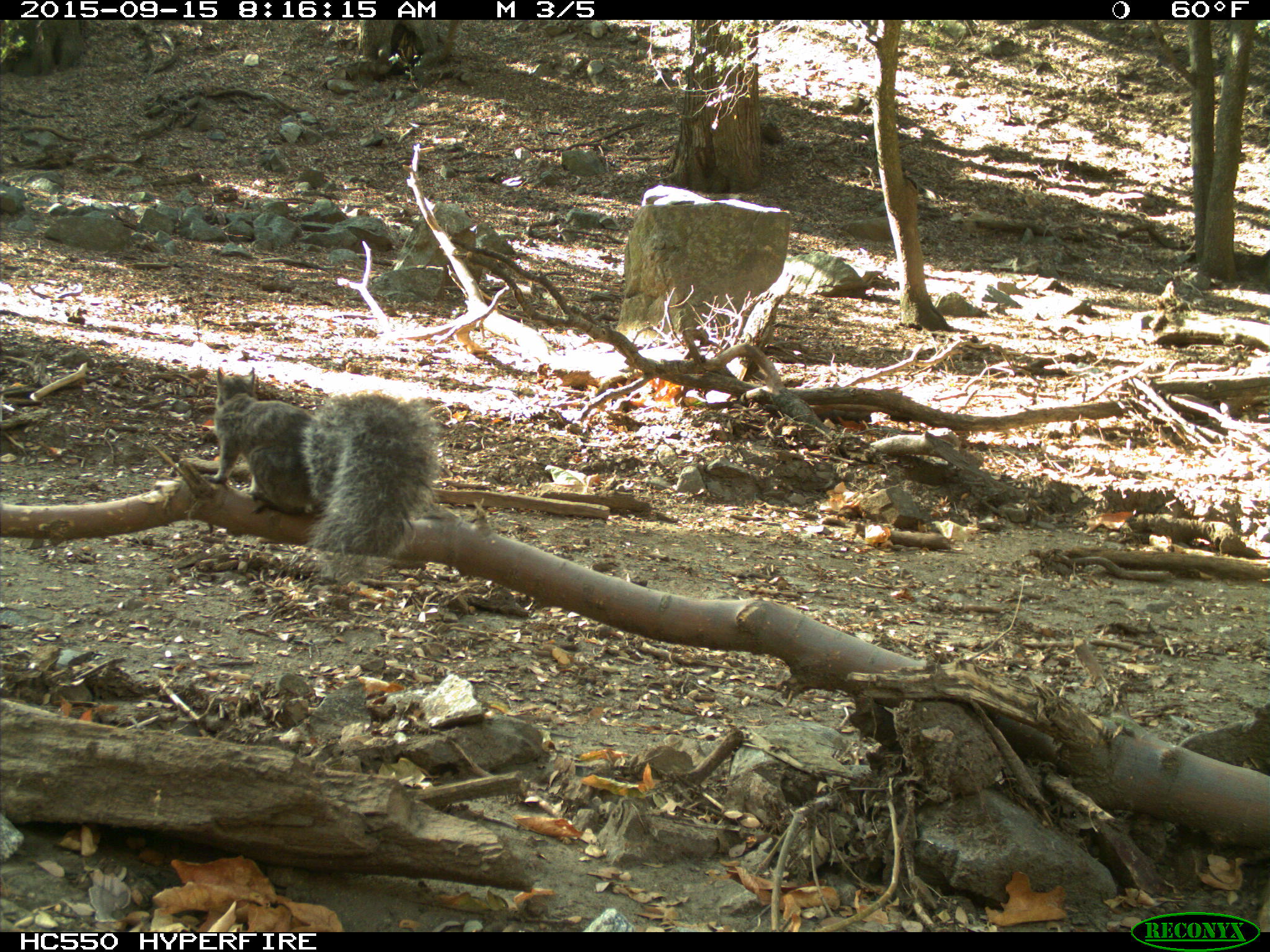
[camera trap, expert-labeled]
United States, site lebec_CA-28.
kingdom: Animalia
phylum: Chordata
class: Mammalia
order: Rodentia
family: Sciuridae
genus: Sciurus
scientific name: Sciurus carolinensis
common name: eastern gray squirrel